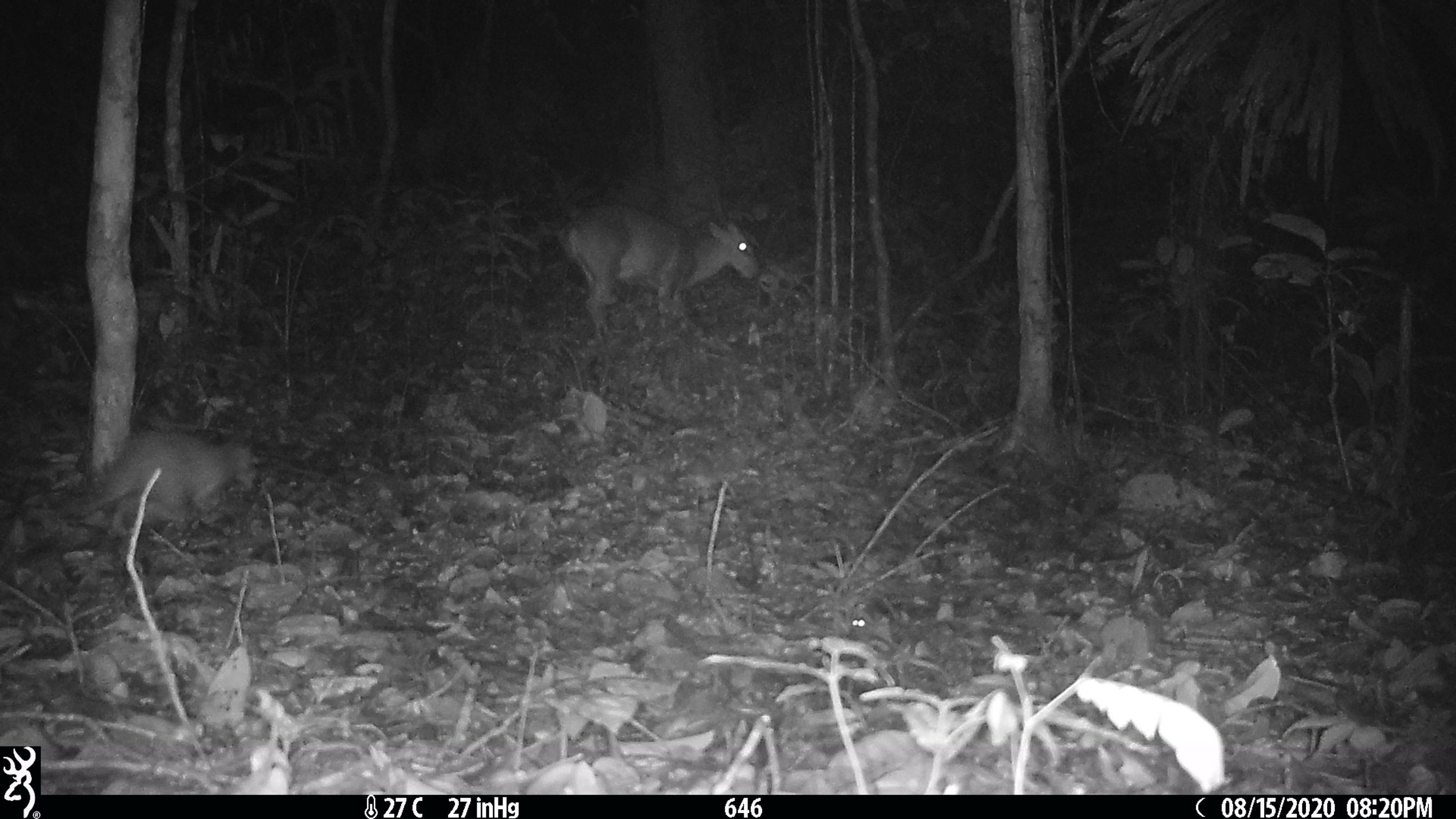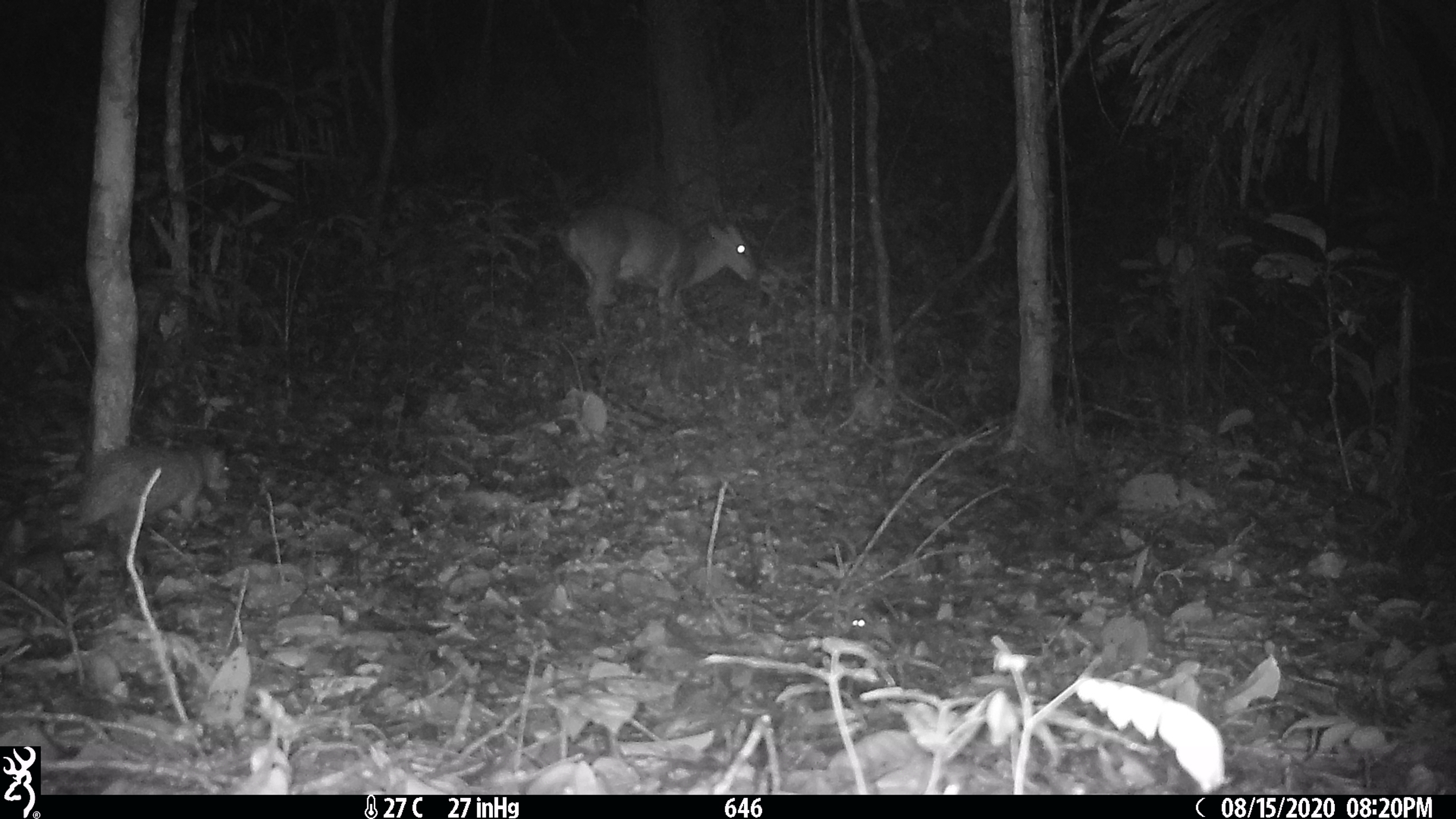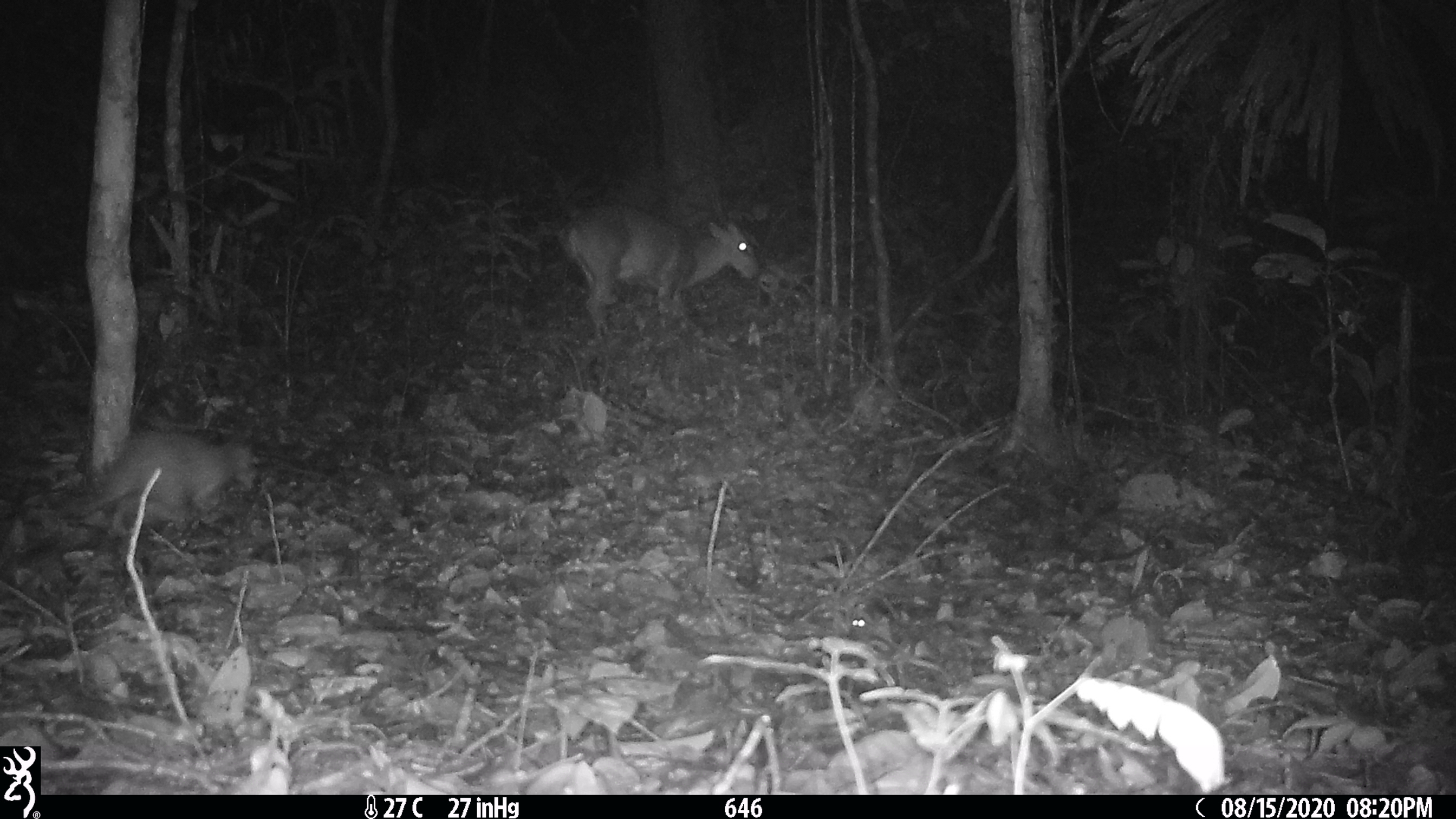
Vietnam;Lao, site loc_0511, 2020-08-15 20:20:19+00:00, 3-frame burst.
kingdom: Animalia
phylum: Chordata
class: Mammalia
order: Rodentia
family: Hystricidae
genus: Atherurus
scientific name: Atherurus macrourus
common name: asiatic brush-tailed porcupine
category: asiatic brush tailed porcupine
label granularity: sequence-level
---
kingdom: Animalia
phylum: Chordata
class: Mammalia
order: Artiodactyla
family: Cervidae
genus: Muntiacus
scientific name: Muntiacus vuquangensis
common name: large-antlered muntjac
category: large antlered muntjac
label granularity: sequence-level